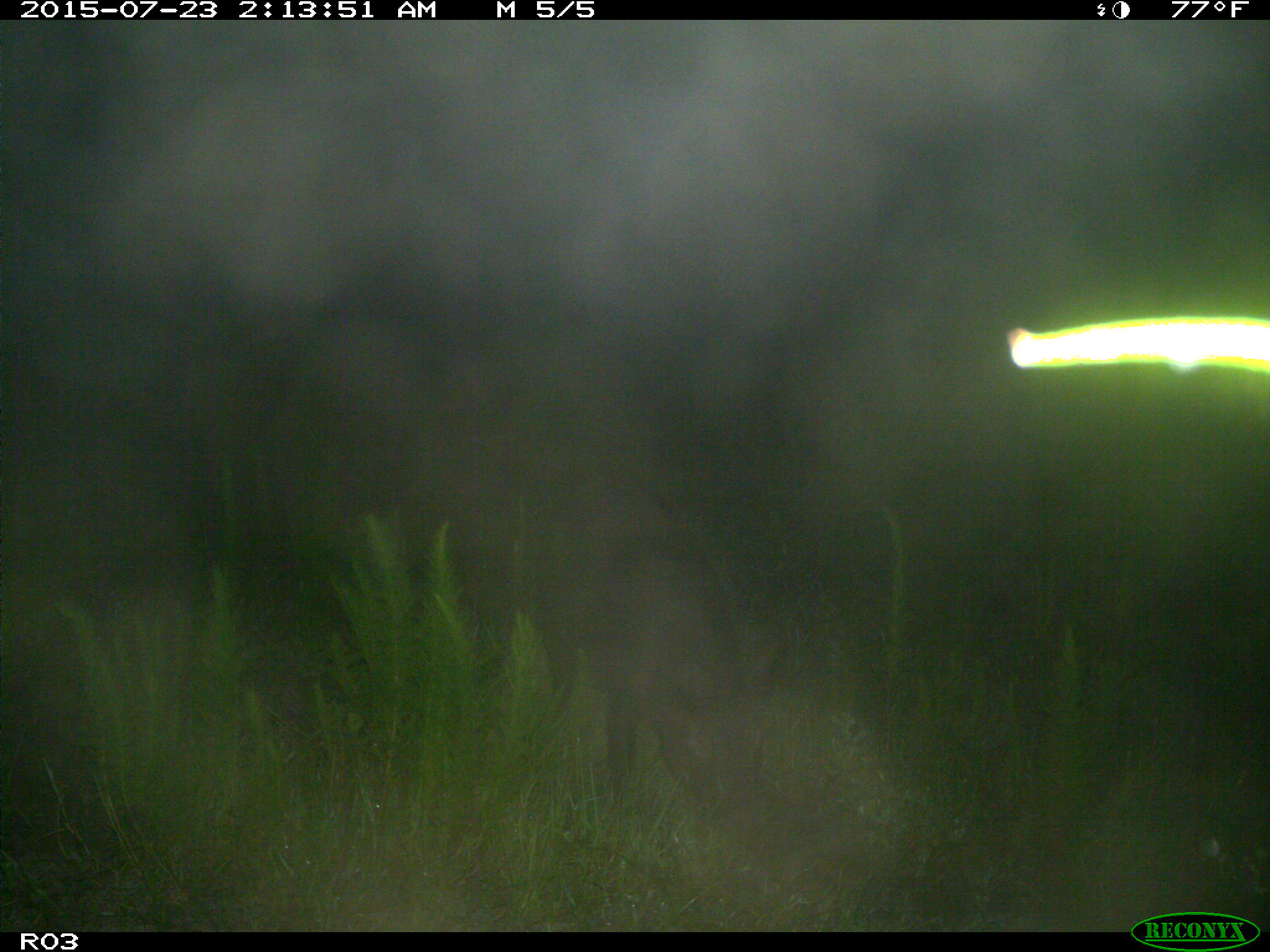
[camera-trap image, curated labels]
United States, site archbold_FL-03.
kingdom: Animalia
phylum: Chordata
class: Mammalia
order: Artiodactyla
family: Suidae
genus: Sus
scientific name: Sus scrofa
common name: wild boar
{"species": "Sus scrofa (wild boar)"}